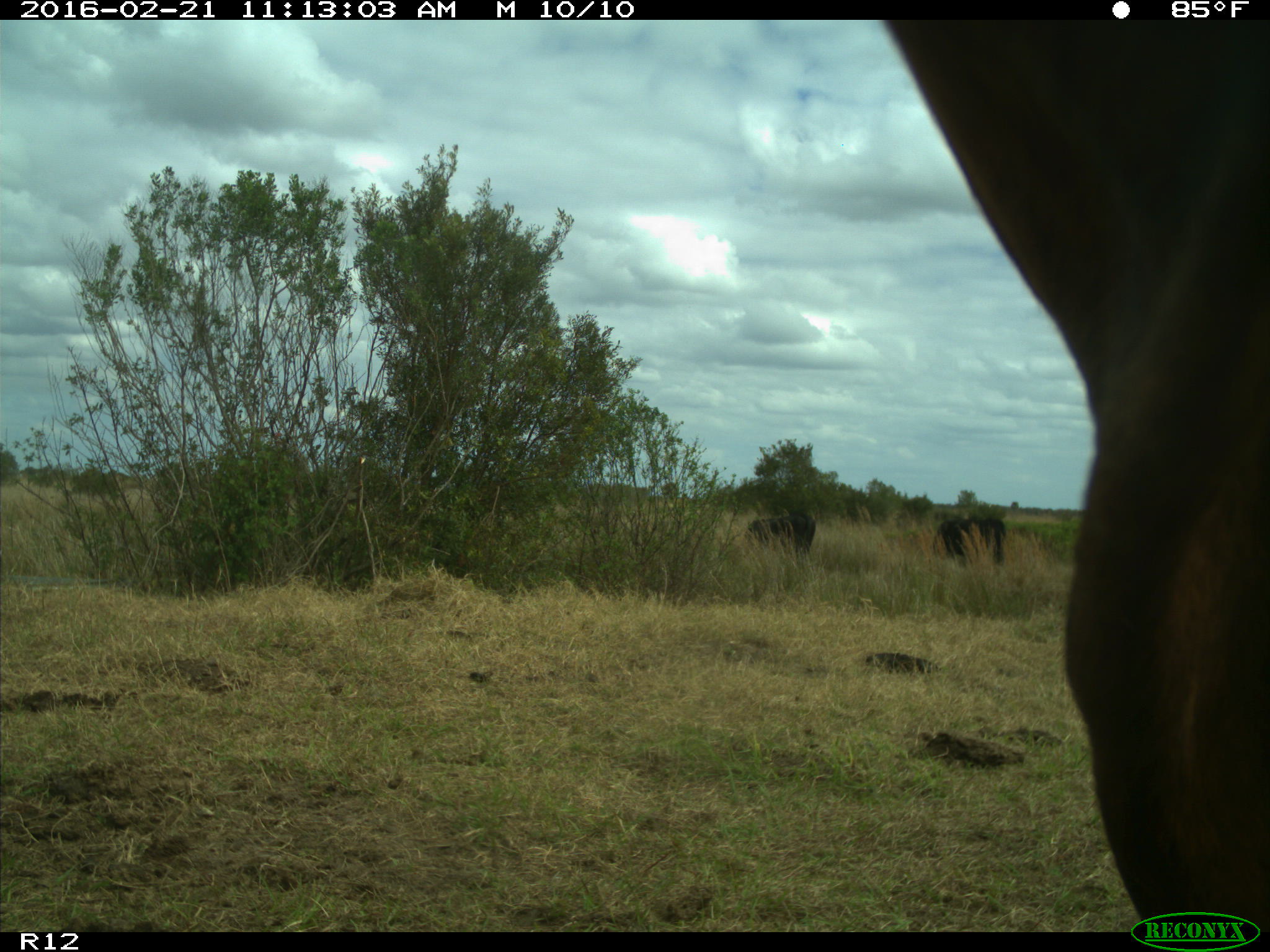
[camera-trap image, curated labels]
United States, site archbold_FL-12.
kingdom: Animalia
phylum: Chordata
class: Mammalia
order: Artiodactyla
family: Bovidae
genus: Bos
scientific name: Bos taurus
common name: domestic cow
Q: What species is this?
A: Bos taurus (domestic cow).